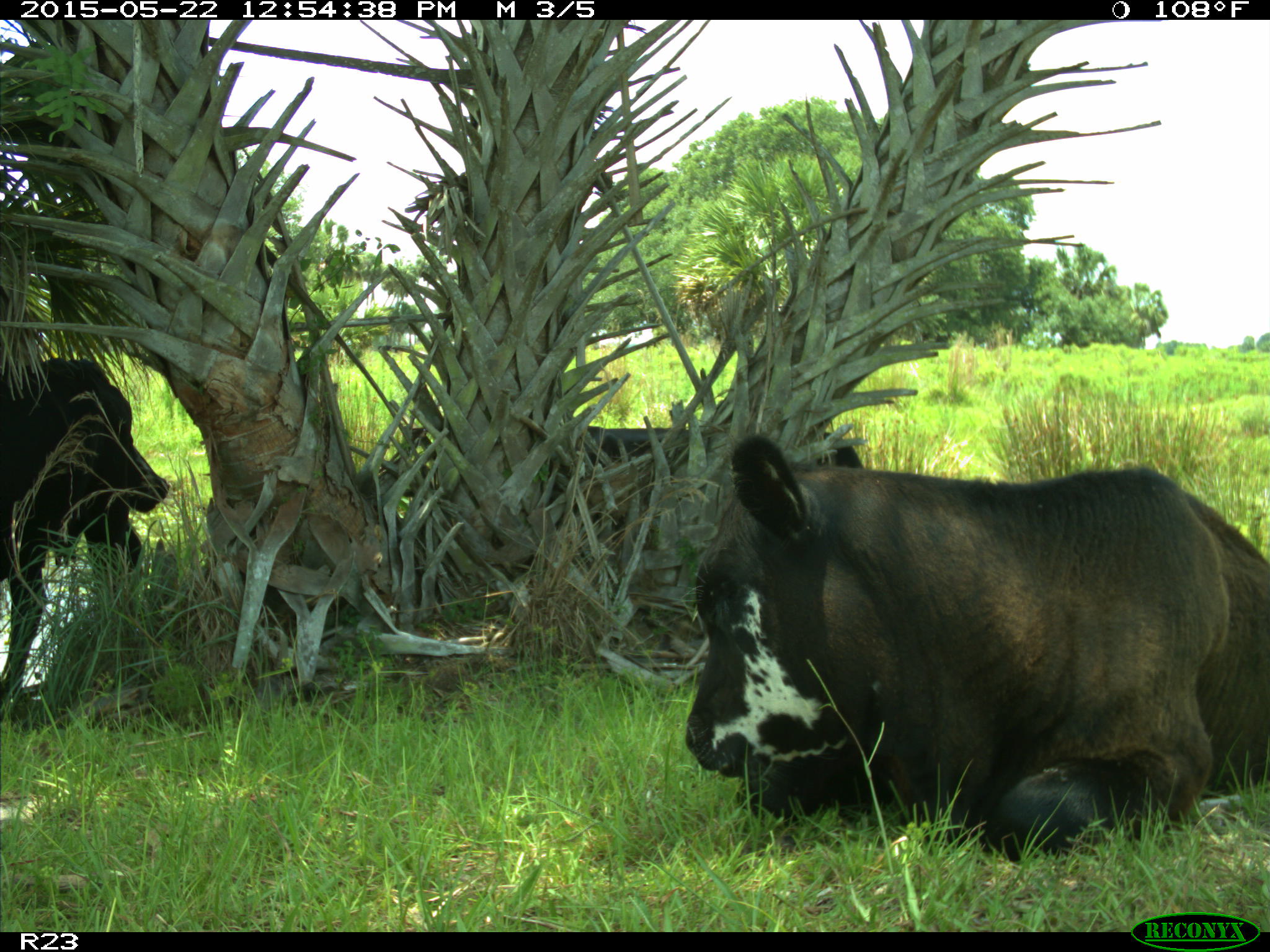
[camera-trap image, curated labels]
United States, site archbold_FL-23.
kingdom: Animalia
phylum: Chordata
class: Mammalia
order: Artiodactyla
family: Bovidae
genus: Bos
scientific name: Bos taurus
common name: domestic cow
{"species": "Bos taurus (domestic cow)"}